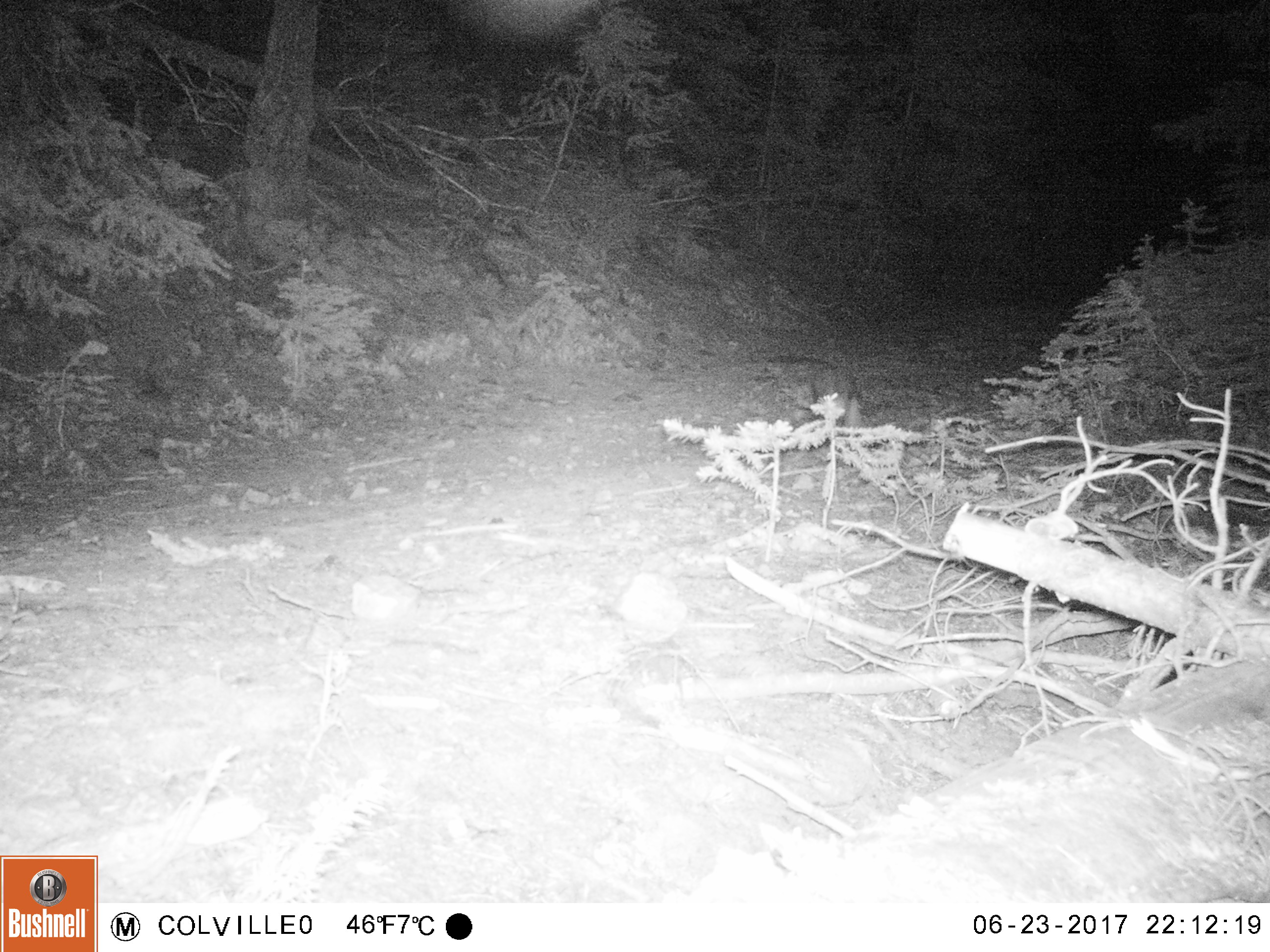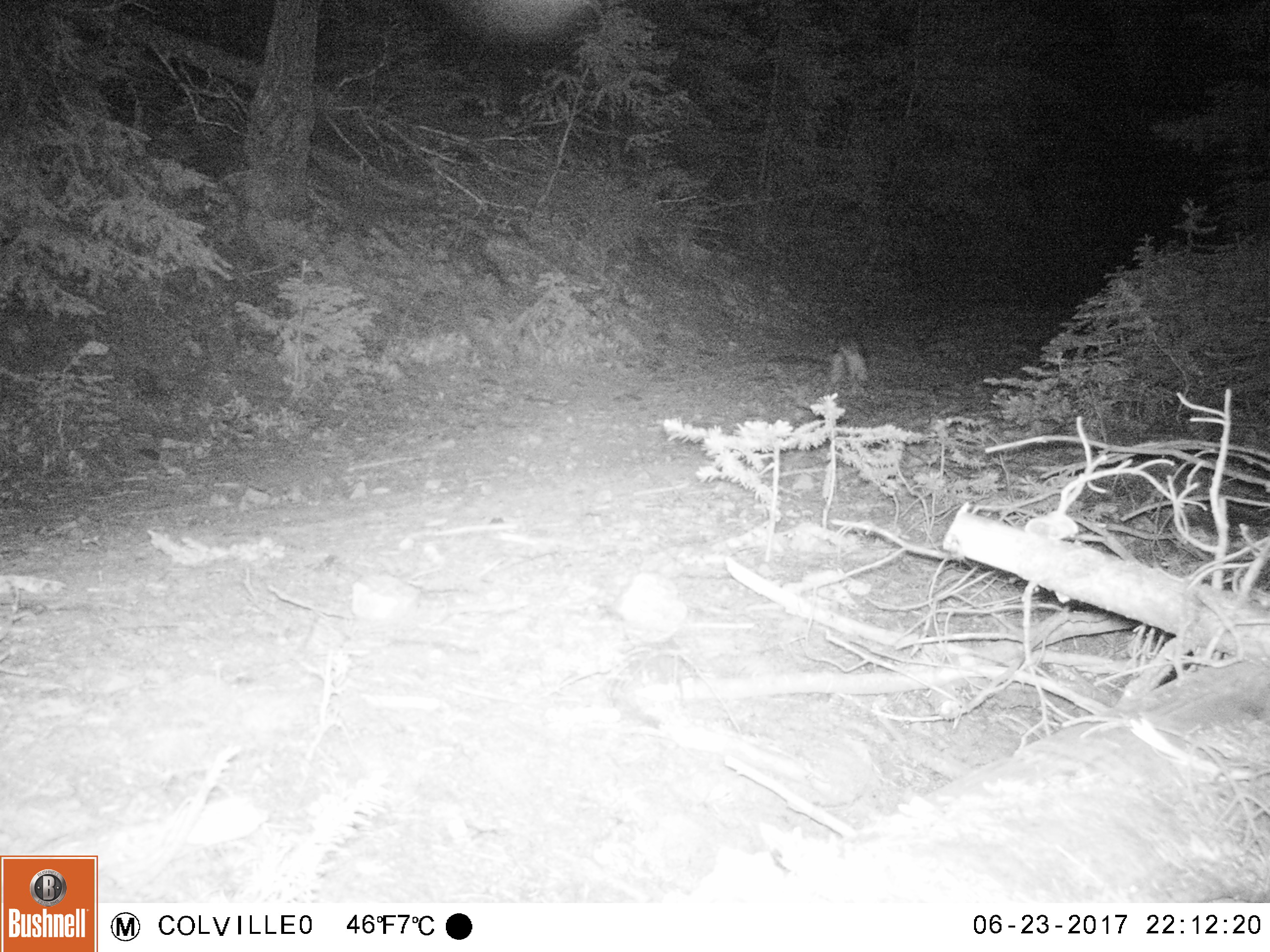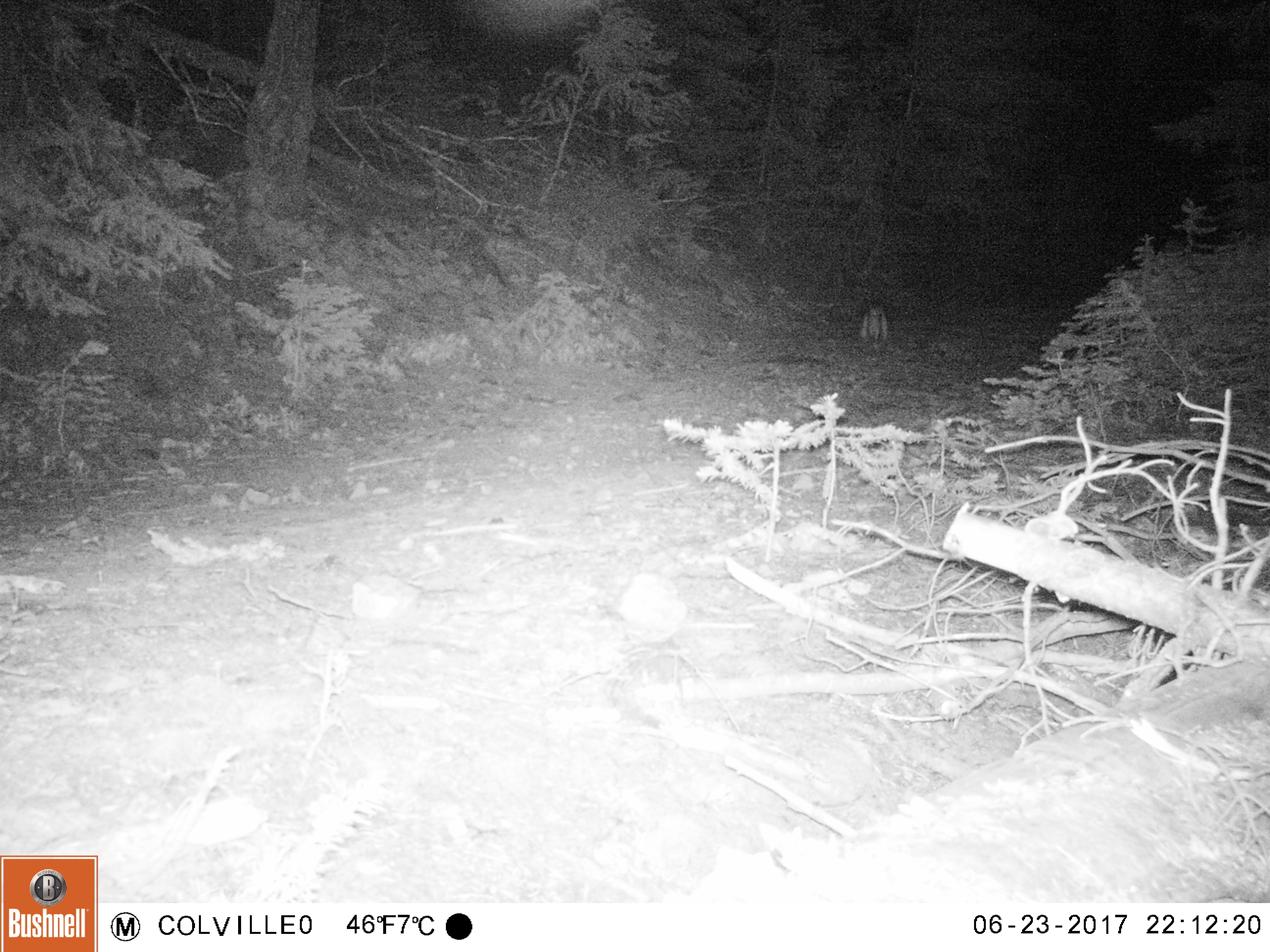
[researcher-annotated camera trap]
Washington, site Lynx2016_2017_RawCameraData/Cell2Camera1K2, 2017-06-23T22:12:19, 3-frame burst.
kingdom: Animalia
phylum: Chordata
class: Mammalia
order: Lagomorpha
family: Leporidae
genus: Lepus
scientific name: Lepus americanus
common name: snowshoe hare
Lepus americanus (snowshoe hare). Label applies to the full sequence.